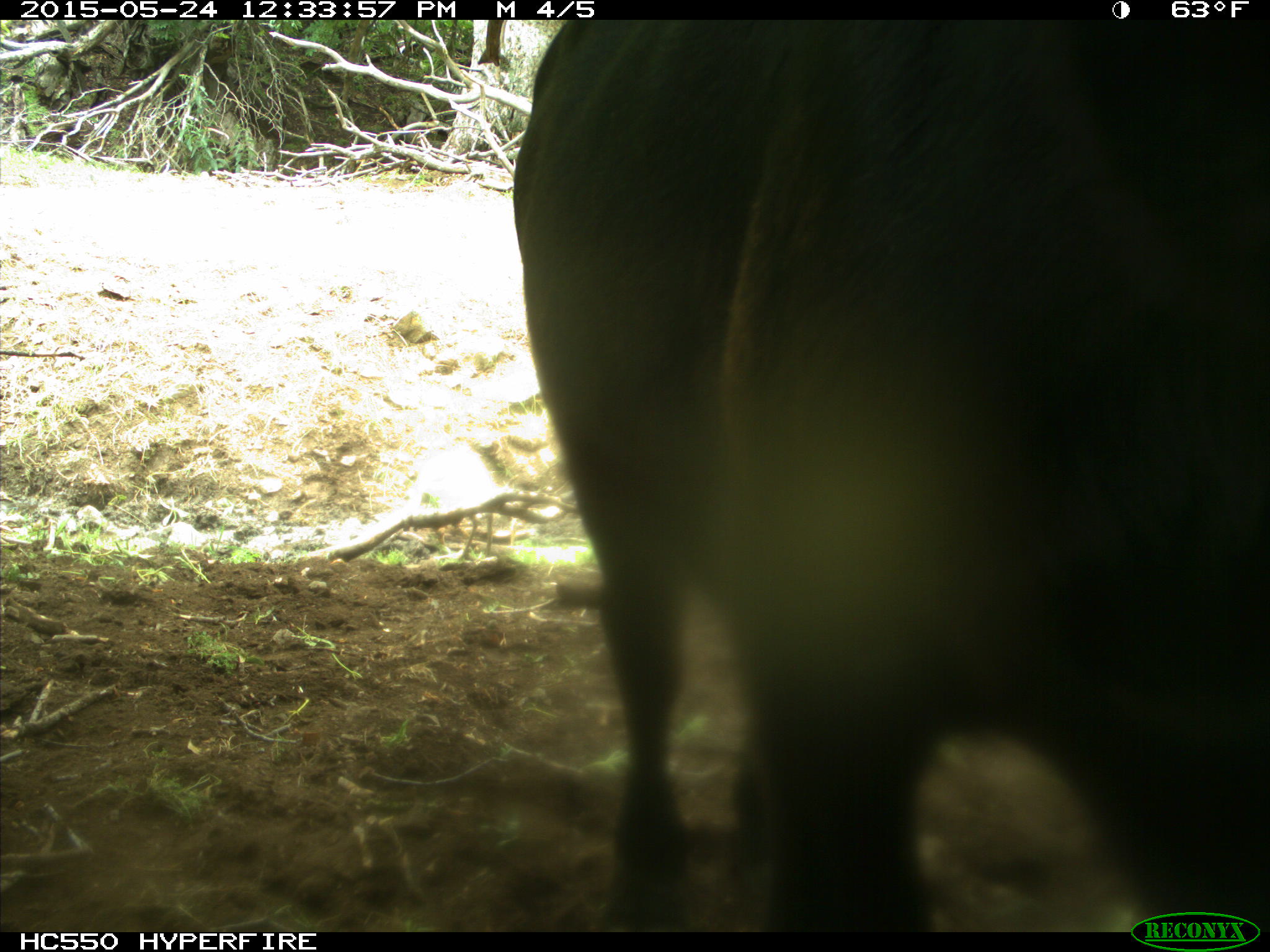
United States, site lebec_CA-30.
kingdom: Animalia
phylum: Chordata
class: Mammalia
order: Artiodactyla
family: Bovidae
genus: Bos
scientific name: Bos taurus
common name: domestic cow